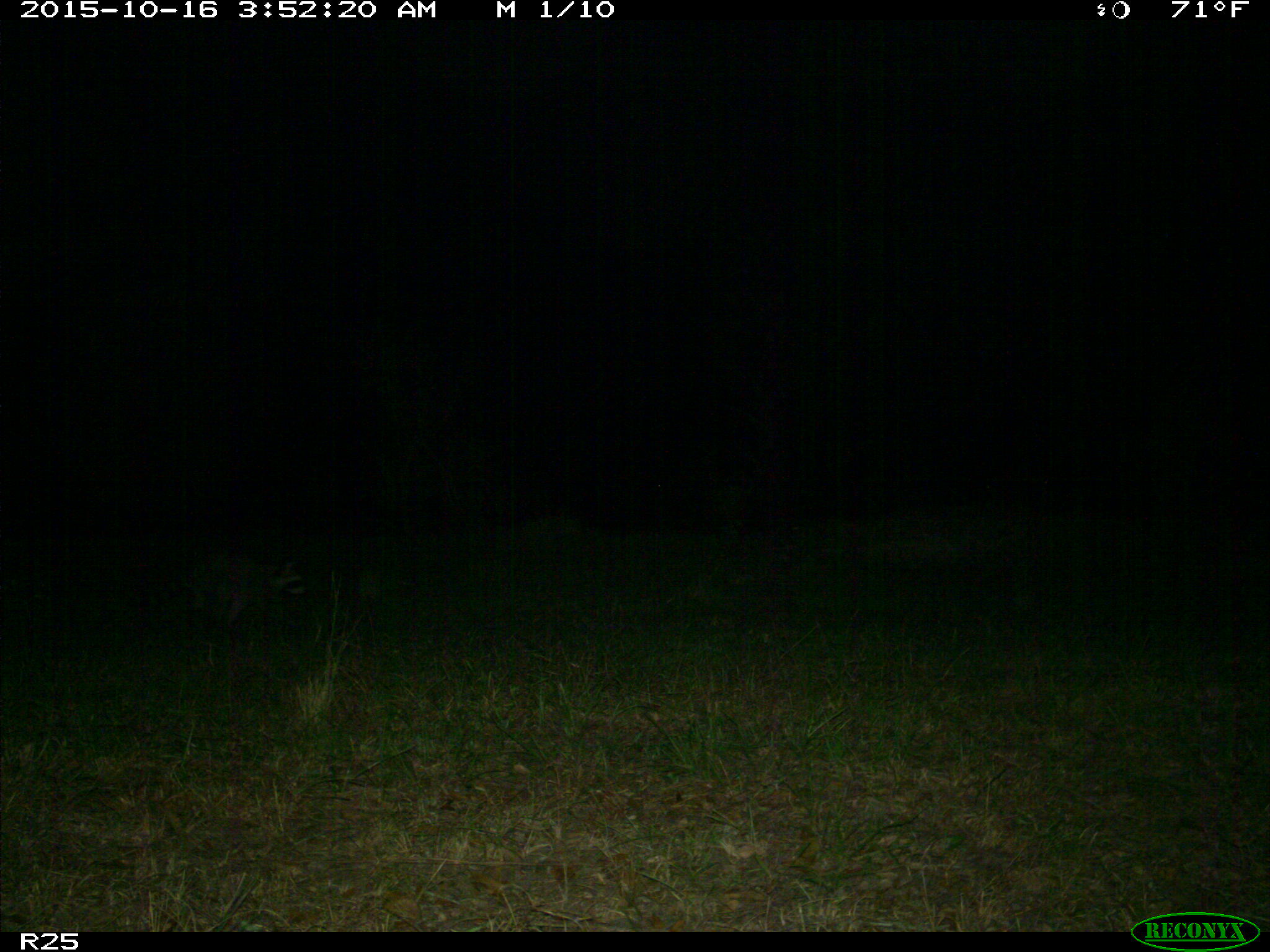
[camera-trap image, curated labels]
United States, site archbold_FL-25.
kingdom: Animalia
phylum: Chordata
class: Mammalia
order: Artiodactyla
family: Bovidae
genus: Bos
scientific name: Bos taurus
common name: domestic cow